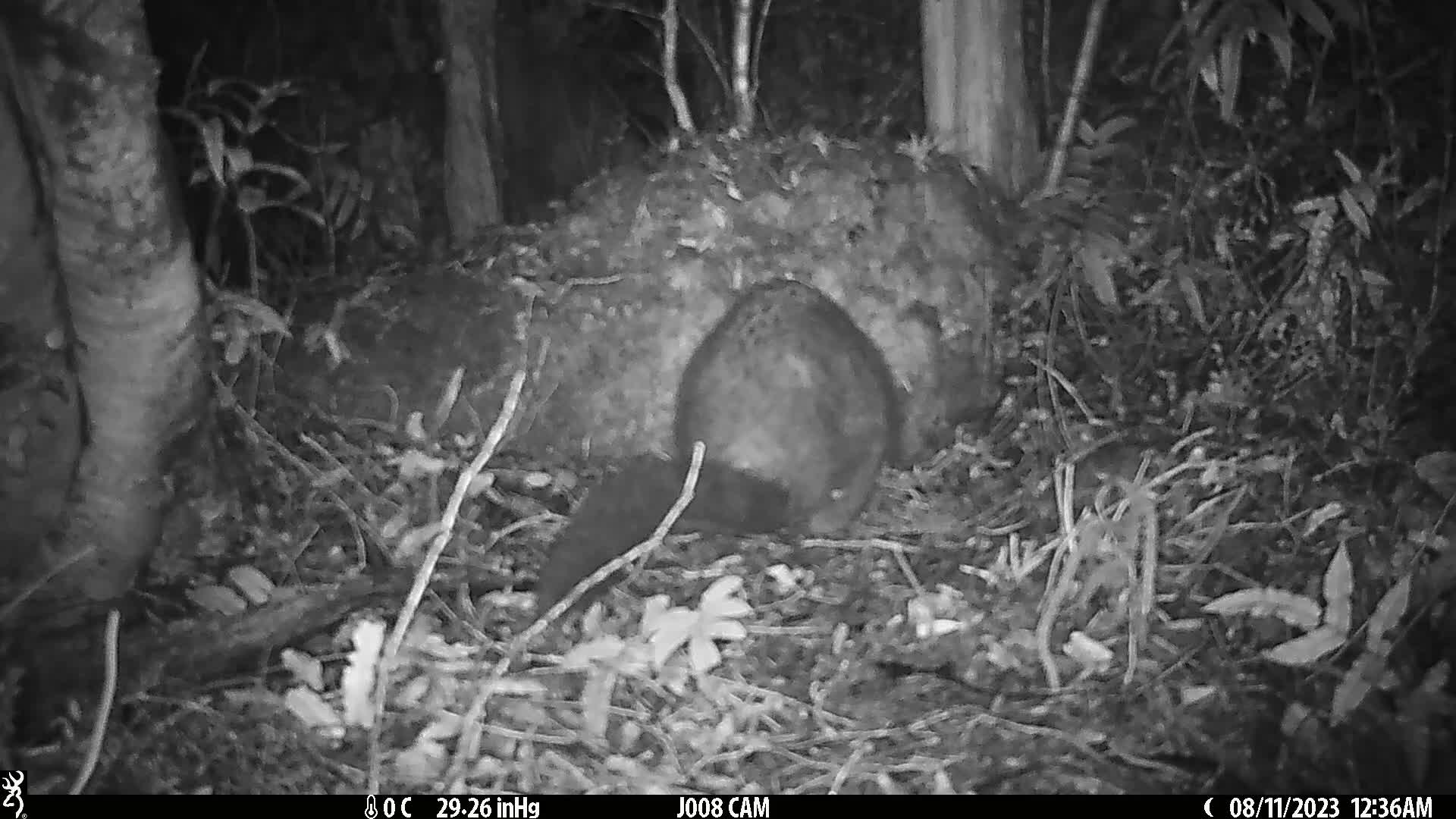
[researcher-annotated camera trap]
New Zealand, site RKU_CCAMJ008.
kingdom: Animalia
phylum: Chordata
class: Mammalia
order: Diprotodontia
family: Phalangeridae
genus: Trichosurus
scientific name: Trichosurus vulpecula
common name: common brushtail possum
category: possum